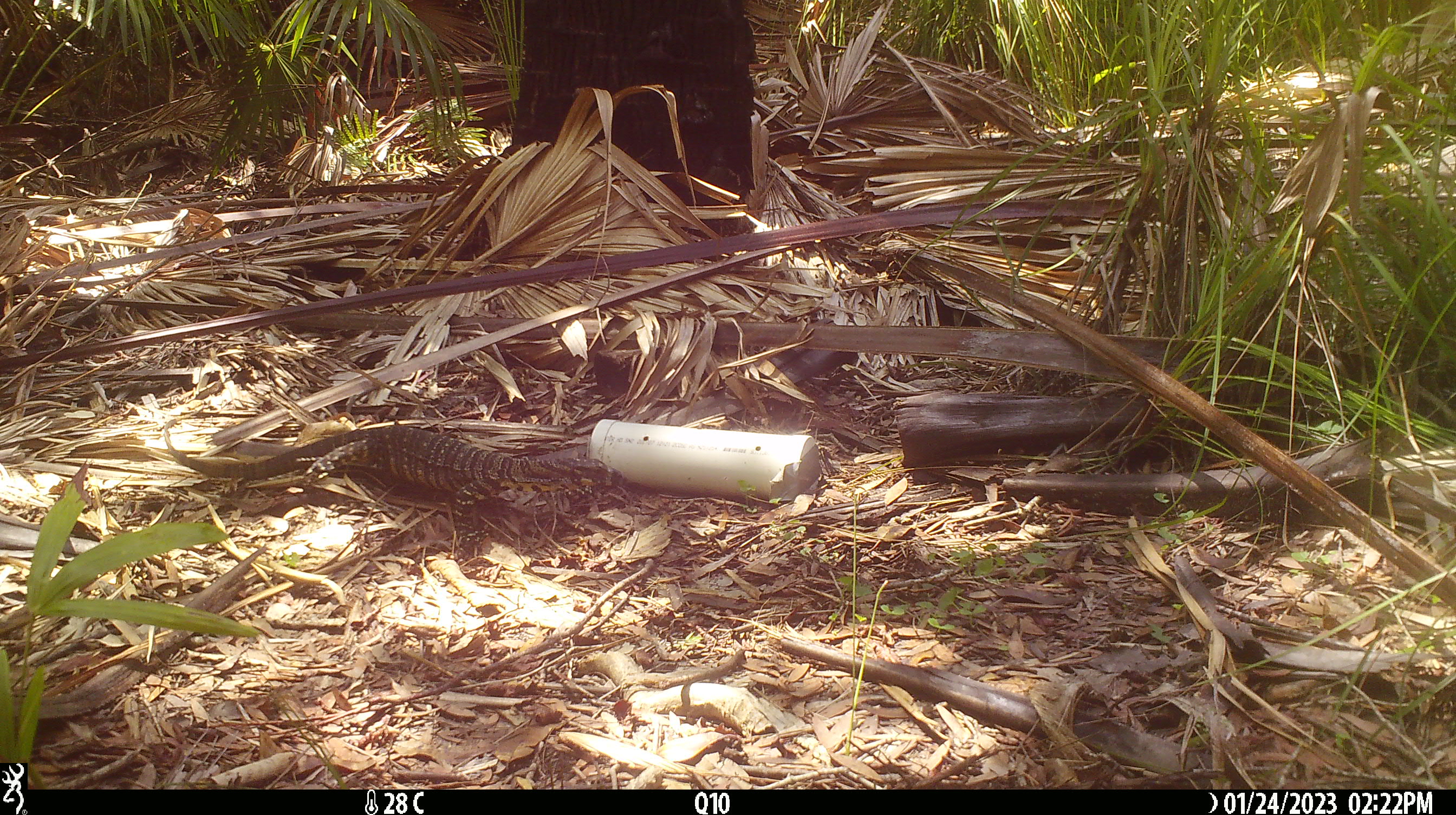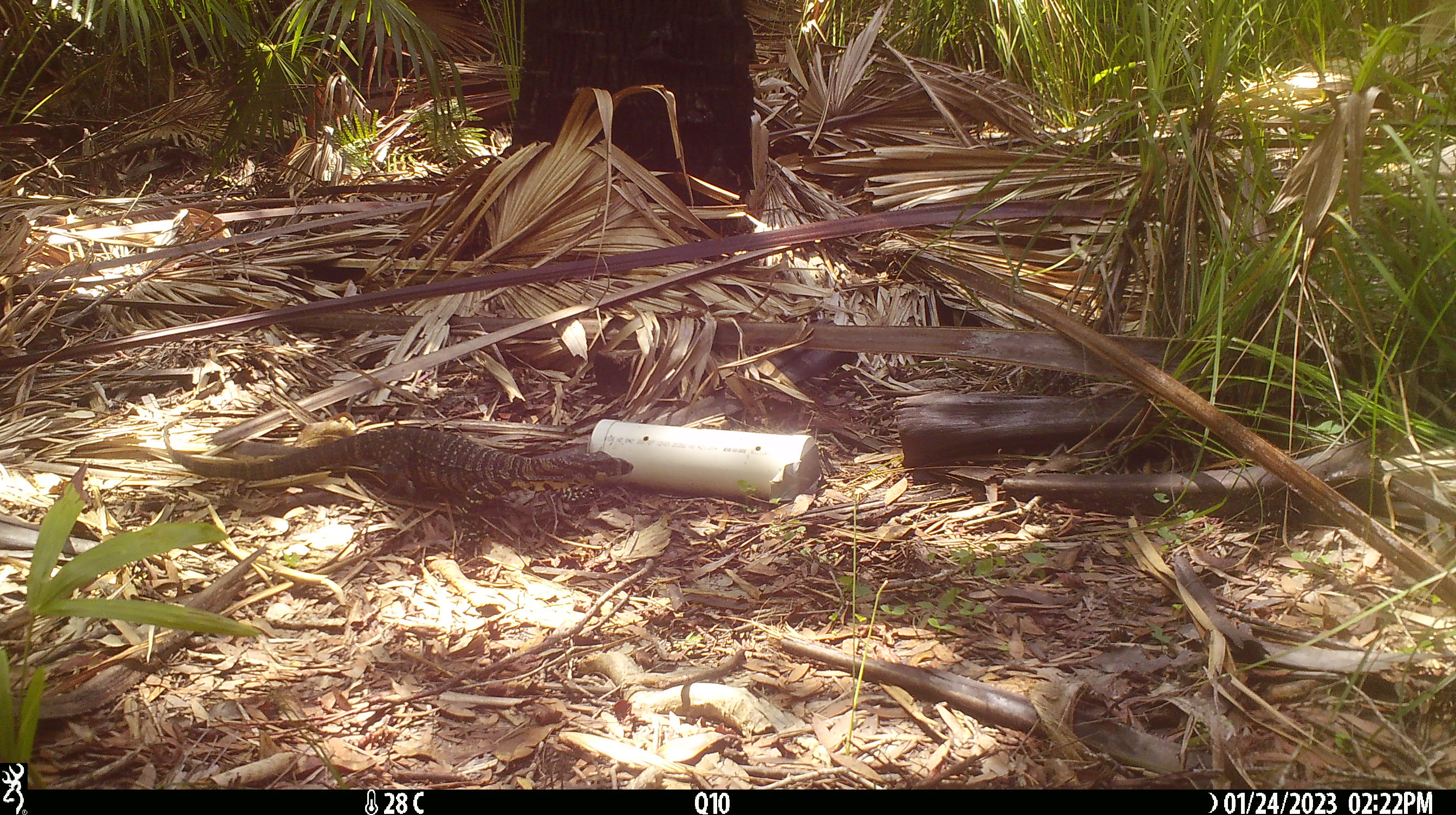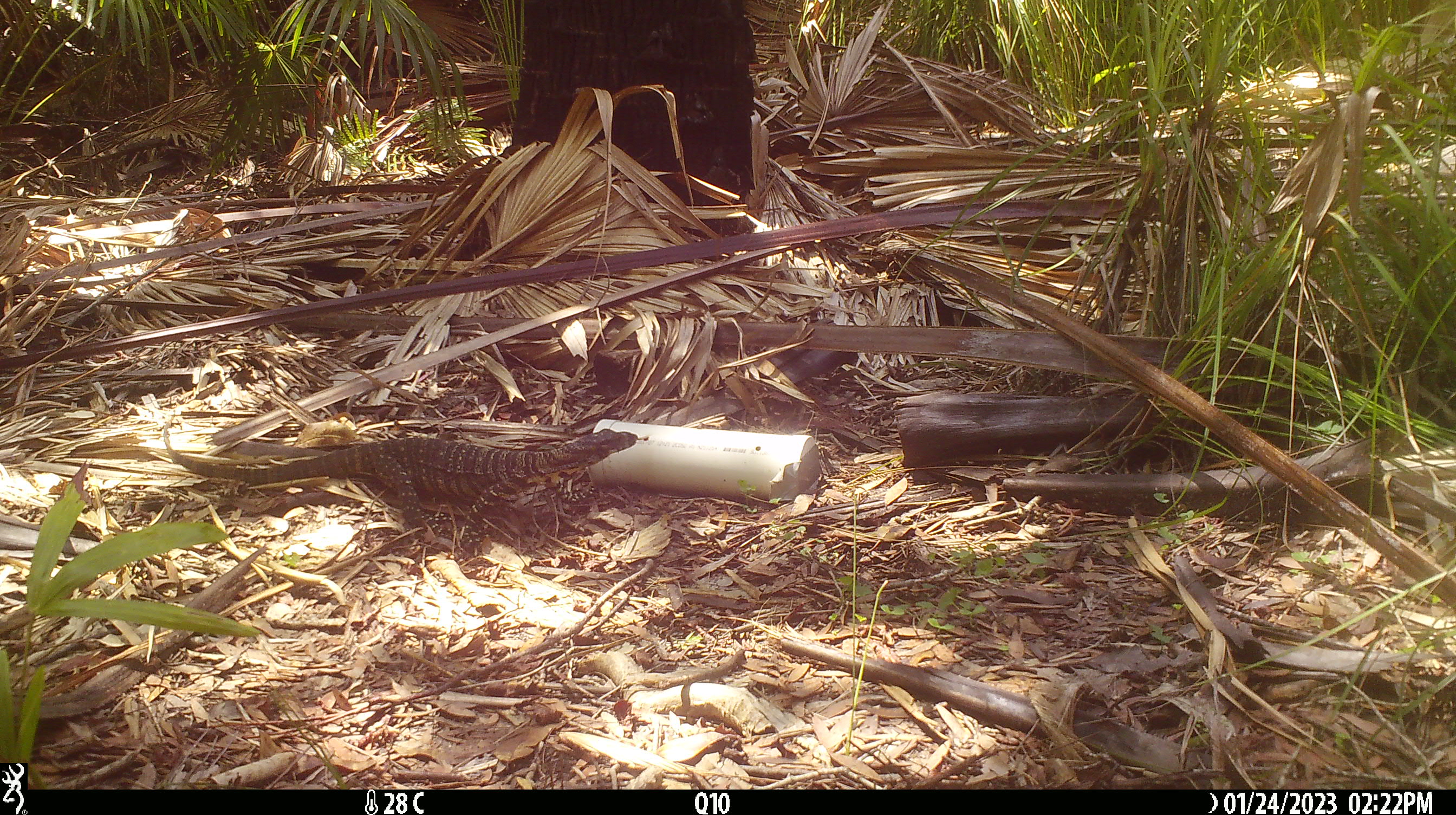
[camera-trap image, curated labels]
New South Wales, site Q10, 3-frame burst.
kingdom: Animalia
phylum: Chordata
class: Reptilia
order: Squamata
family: Varanidae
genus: Varanus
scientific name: Varanus varius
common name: lace monitor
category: goanna